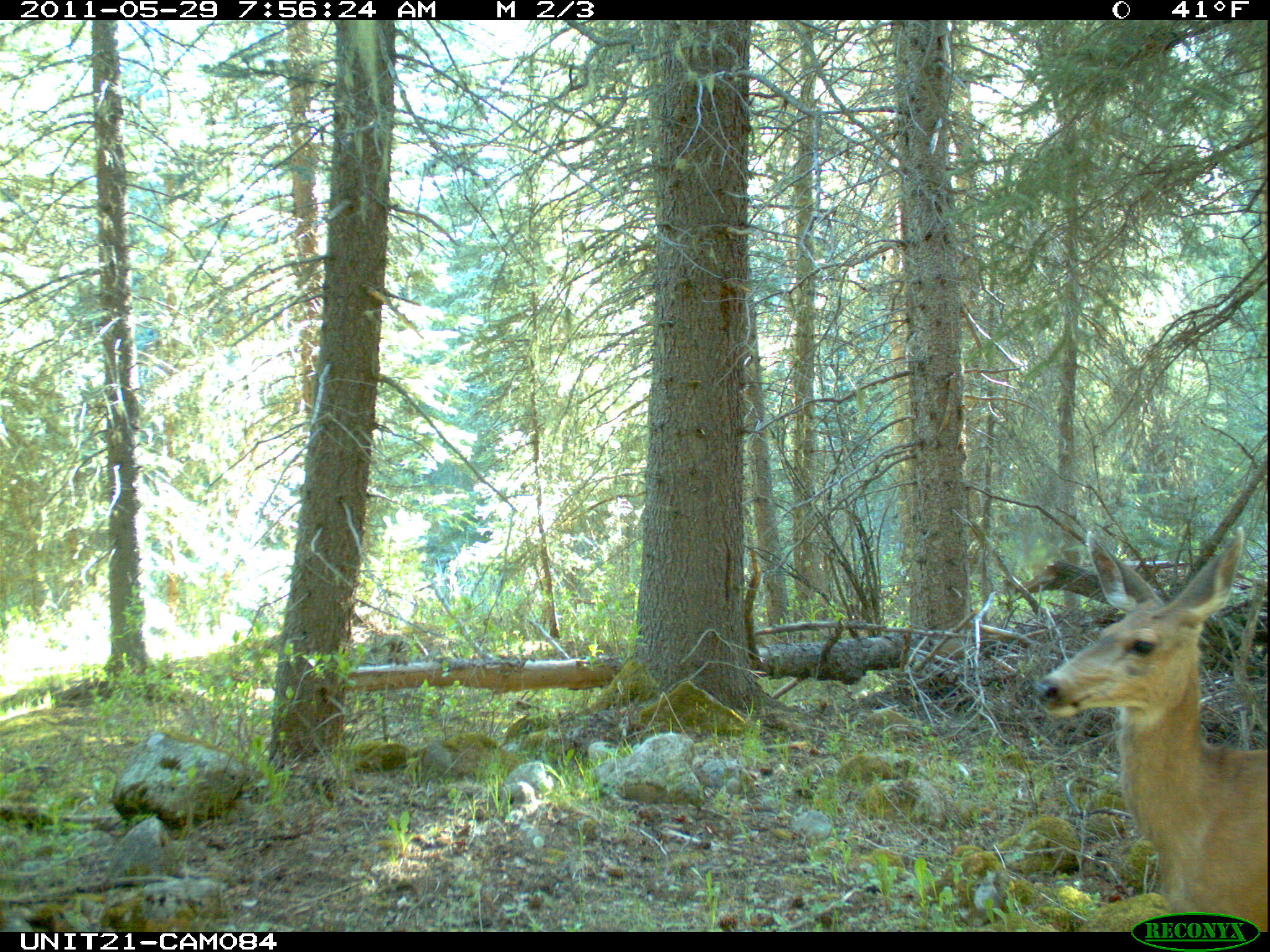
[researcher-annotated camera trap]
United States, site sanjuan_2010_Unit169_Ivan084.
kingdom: Animalia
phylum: Chordata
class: Mammalia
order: Artiodactyla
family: Cervidae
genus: Odocoileus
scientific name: Odocoileus hemionus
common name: mule deer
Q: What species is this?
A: Odocoileus hemionus (mule deer).